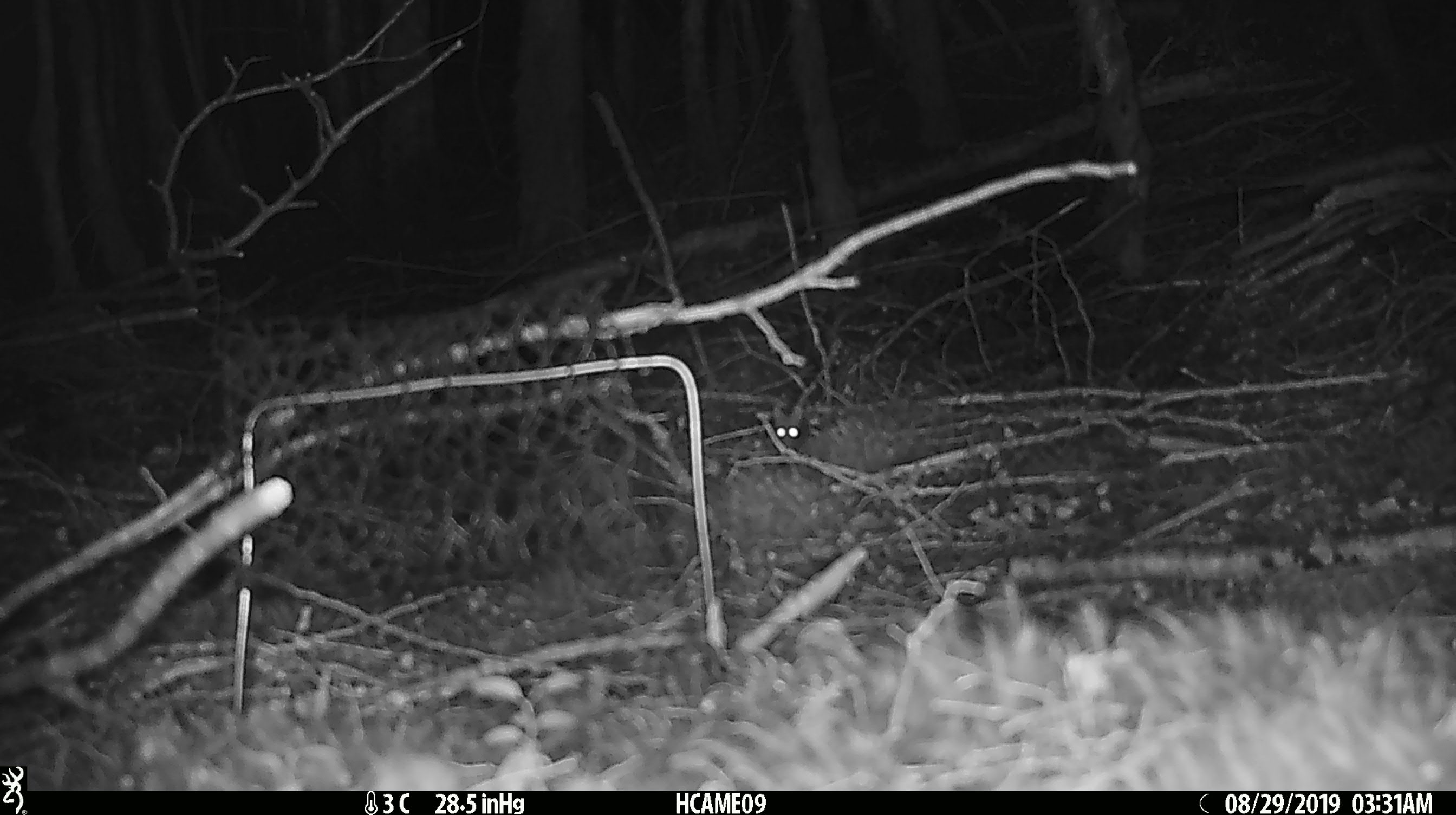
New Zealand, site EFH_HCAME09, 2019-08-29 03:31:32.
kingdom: Animalia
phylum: Chordata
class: Mammalia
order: Rodentia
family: Muridae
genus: Mus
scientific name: Mus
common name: mouse